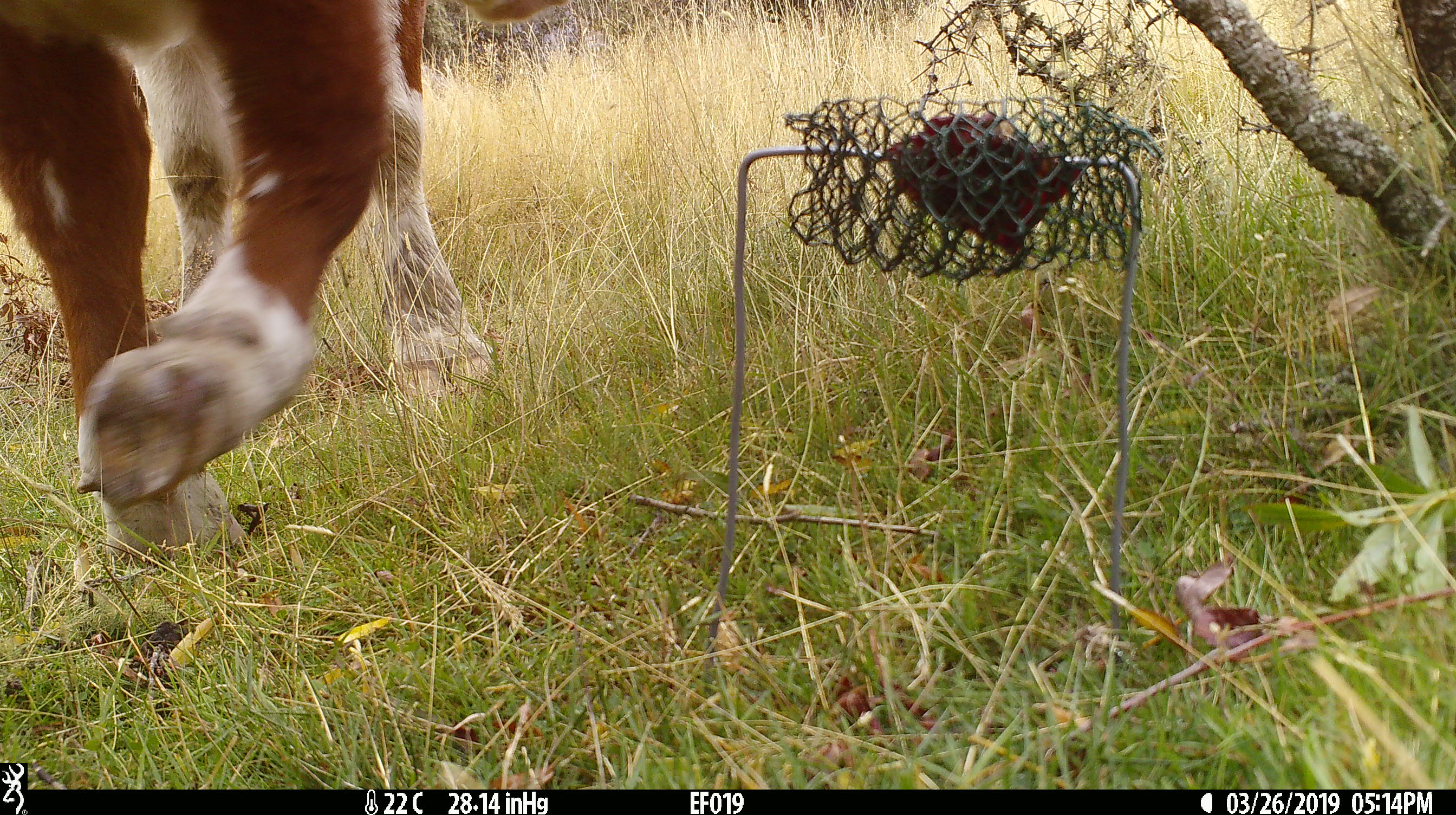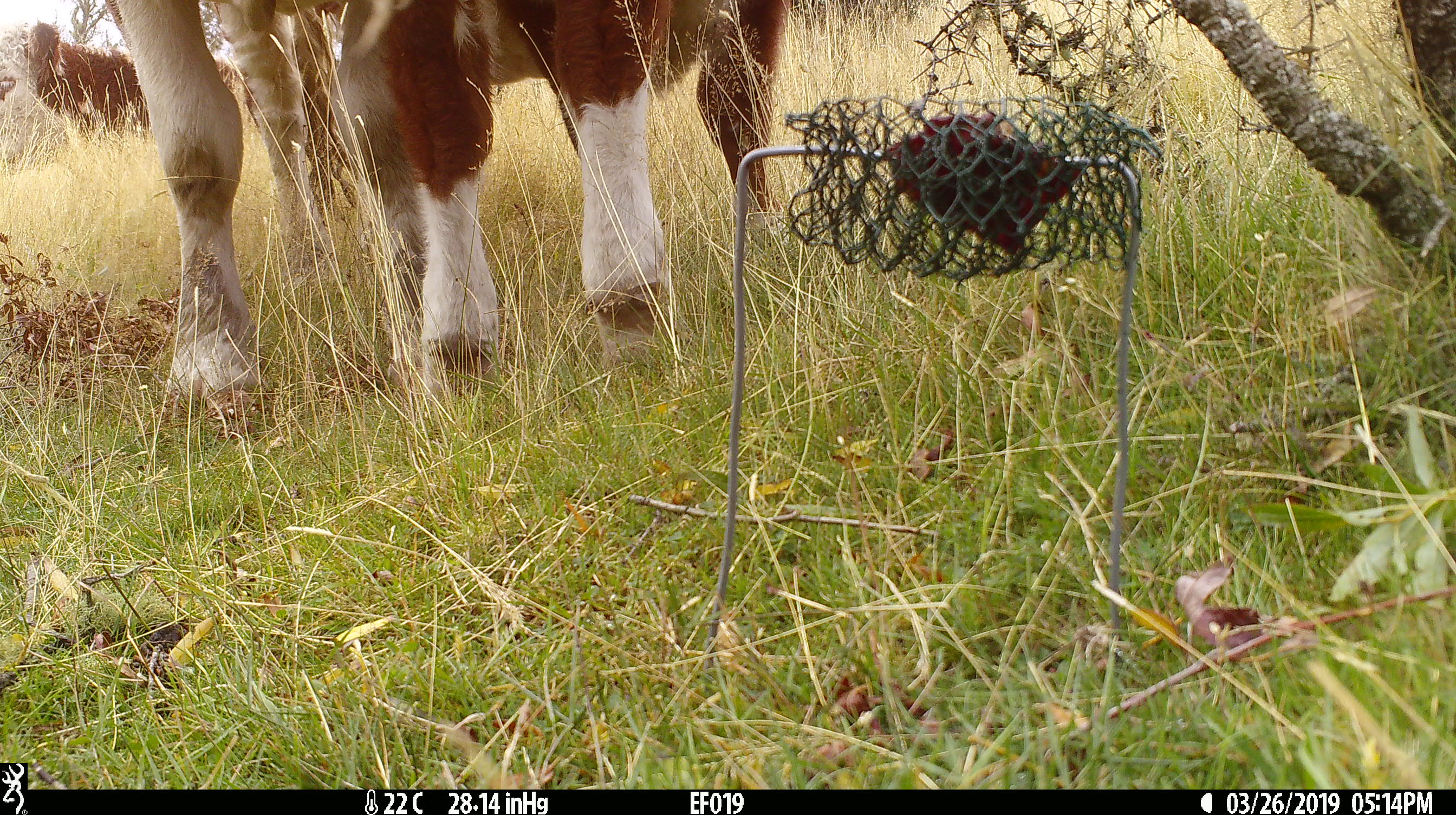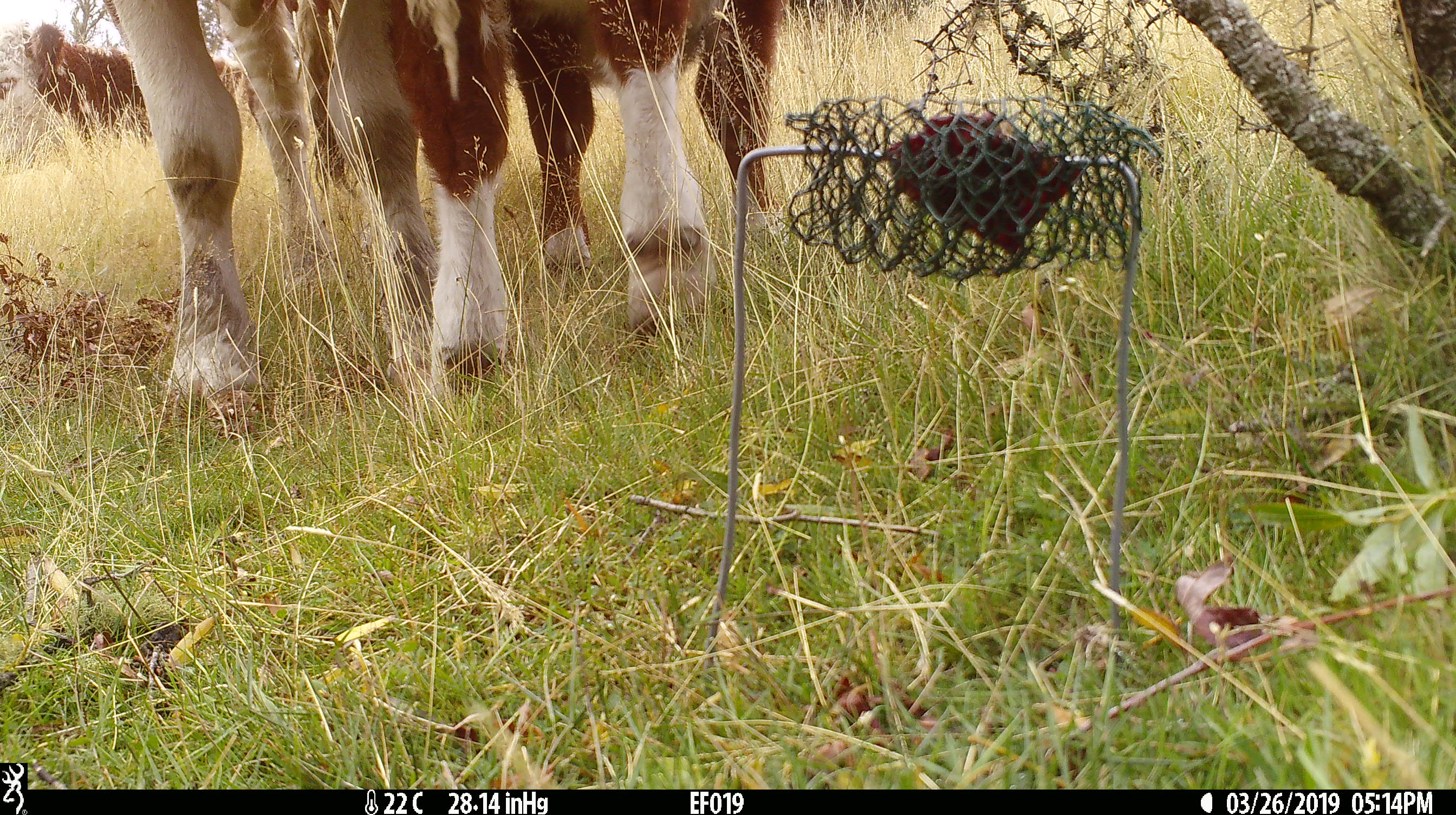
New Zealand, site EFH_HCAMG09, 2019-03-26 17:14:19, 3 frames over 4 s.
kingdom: Animalia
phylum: Chordata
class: Mammalia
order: Artiodactyla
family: Bovidae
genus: Bos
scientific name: Bos taurus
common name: domestic cow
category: cow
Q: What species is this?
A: Cow (domestic cow) (Bos taurus).